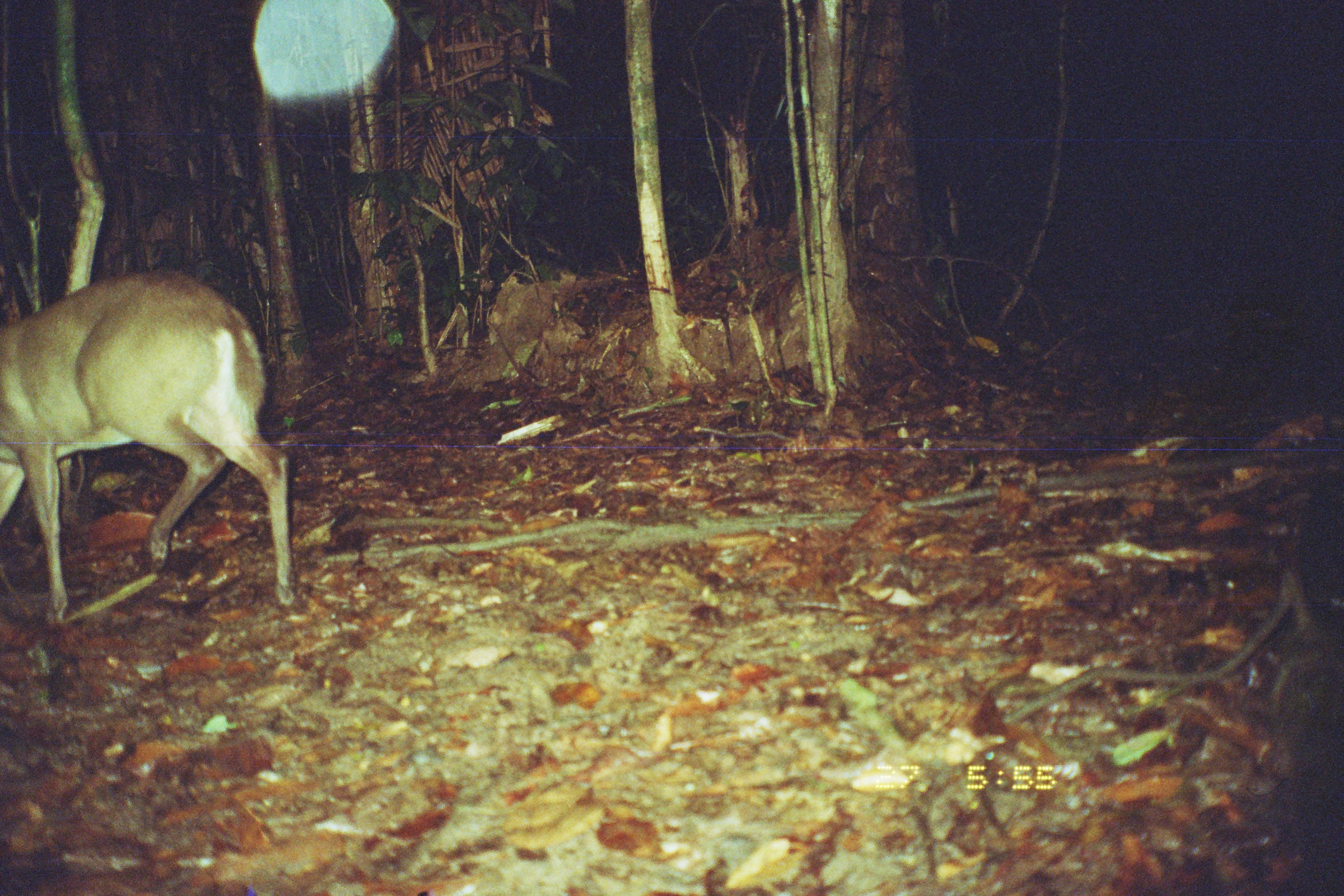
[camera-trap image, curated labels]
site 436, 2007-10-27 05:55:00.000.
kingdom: Animalia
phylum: Chordata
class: Mammalia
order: Artiodactyla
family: Cervidae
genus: Mazama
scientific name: Mazama gouazoubira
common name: gray brocket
Mazama gouazoubira (gray brocket).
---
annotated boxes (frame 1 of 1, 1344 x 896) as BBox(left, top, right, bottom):
mazama gouazoubira: BBox(2, 267, 300, 623)